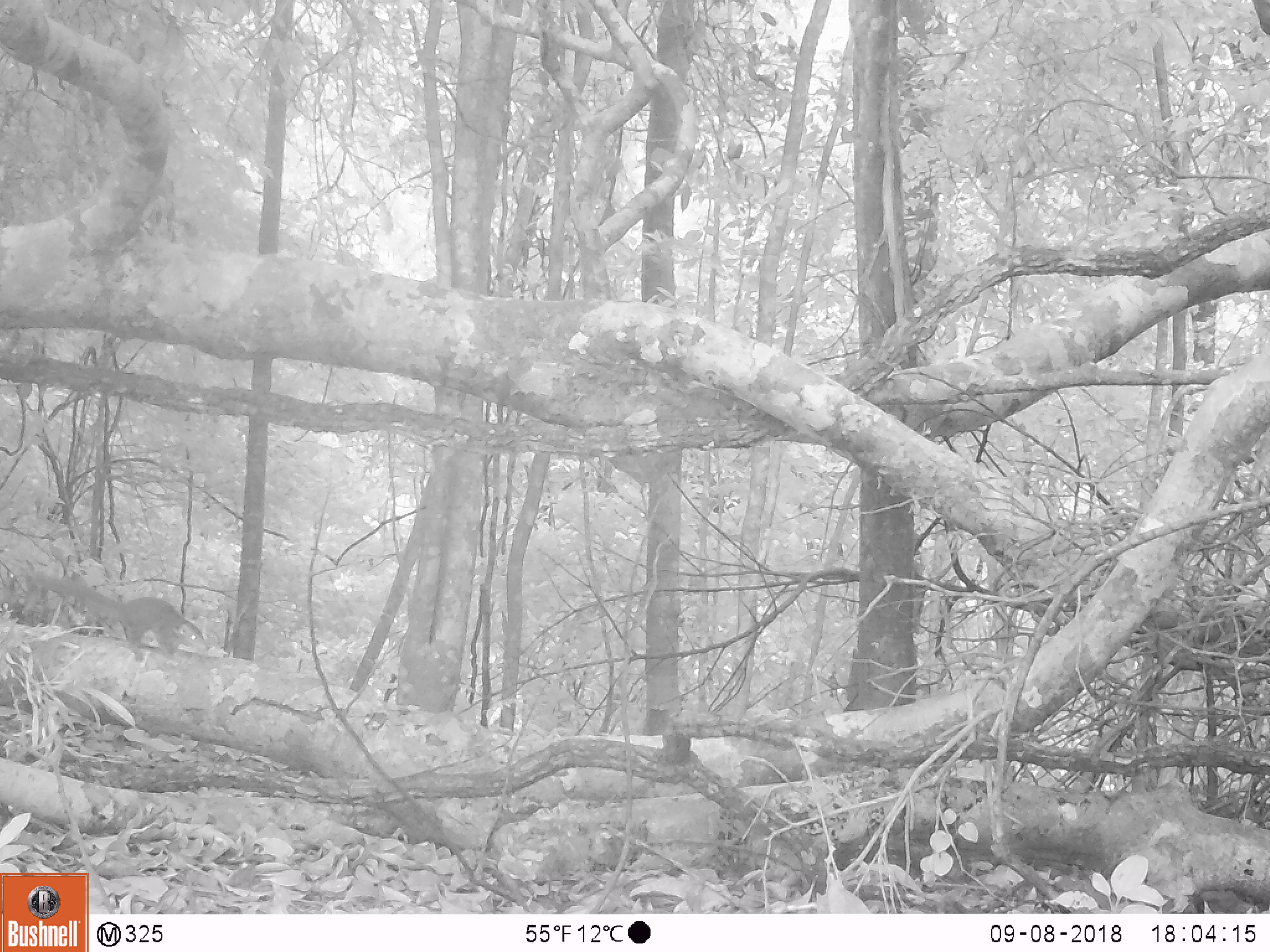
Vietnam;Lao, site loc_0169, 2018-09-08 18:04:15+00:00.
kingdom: Animalia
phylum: Chordata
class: Mammalia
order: Scandentia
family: Tupaiidae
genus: Tupaia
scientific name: Tupaia belangeri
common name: northern treeshrew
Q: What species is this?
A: Northern treeshrew (Tupaia belangeri).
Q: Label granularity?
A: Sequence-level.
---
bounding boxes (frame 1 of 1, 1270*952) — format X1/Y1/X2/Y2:
northern treeshrew: 31/570/209/655